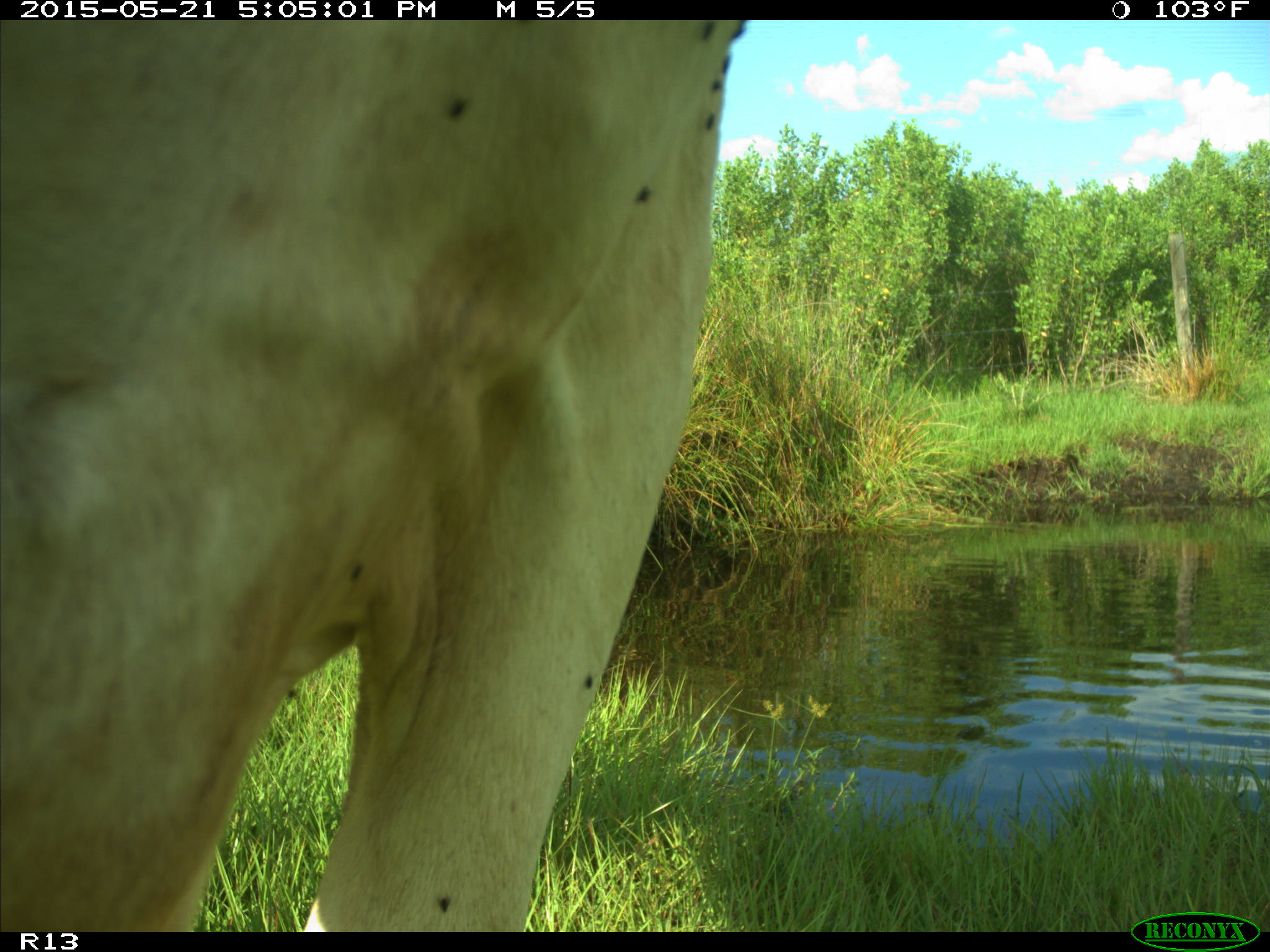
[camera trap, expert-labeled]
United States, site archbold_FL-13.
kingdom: Animalia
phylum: Chordata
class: Mammalia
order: Artiodactyla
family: Bovidae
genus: Bos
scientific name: Bos taurus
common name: domestic cow